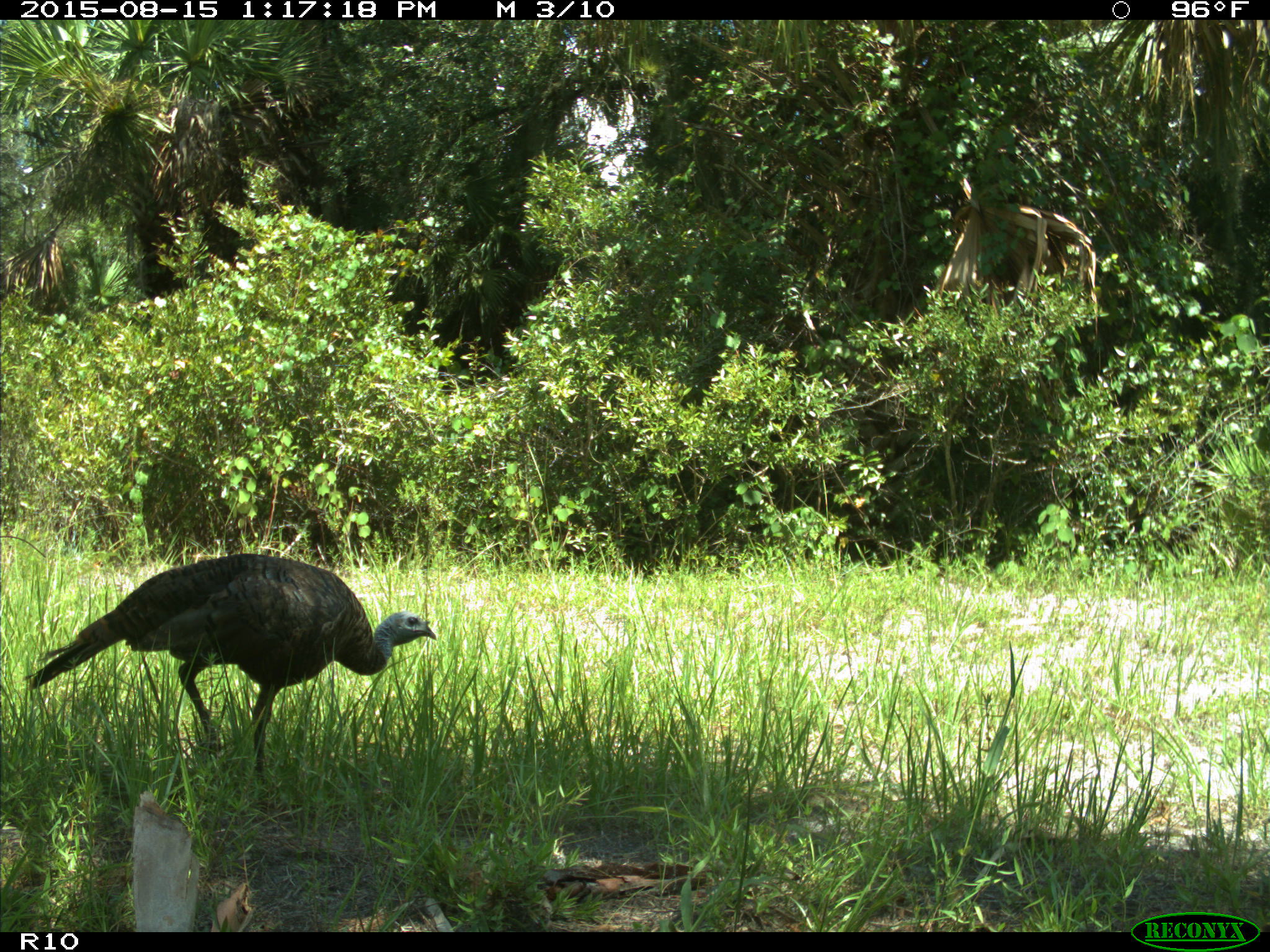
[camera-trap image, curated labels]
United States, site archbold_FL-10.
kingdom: Animalia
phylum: Chordata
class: Aves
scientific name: Aves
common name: birds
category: unidentified bird